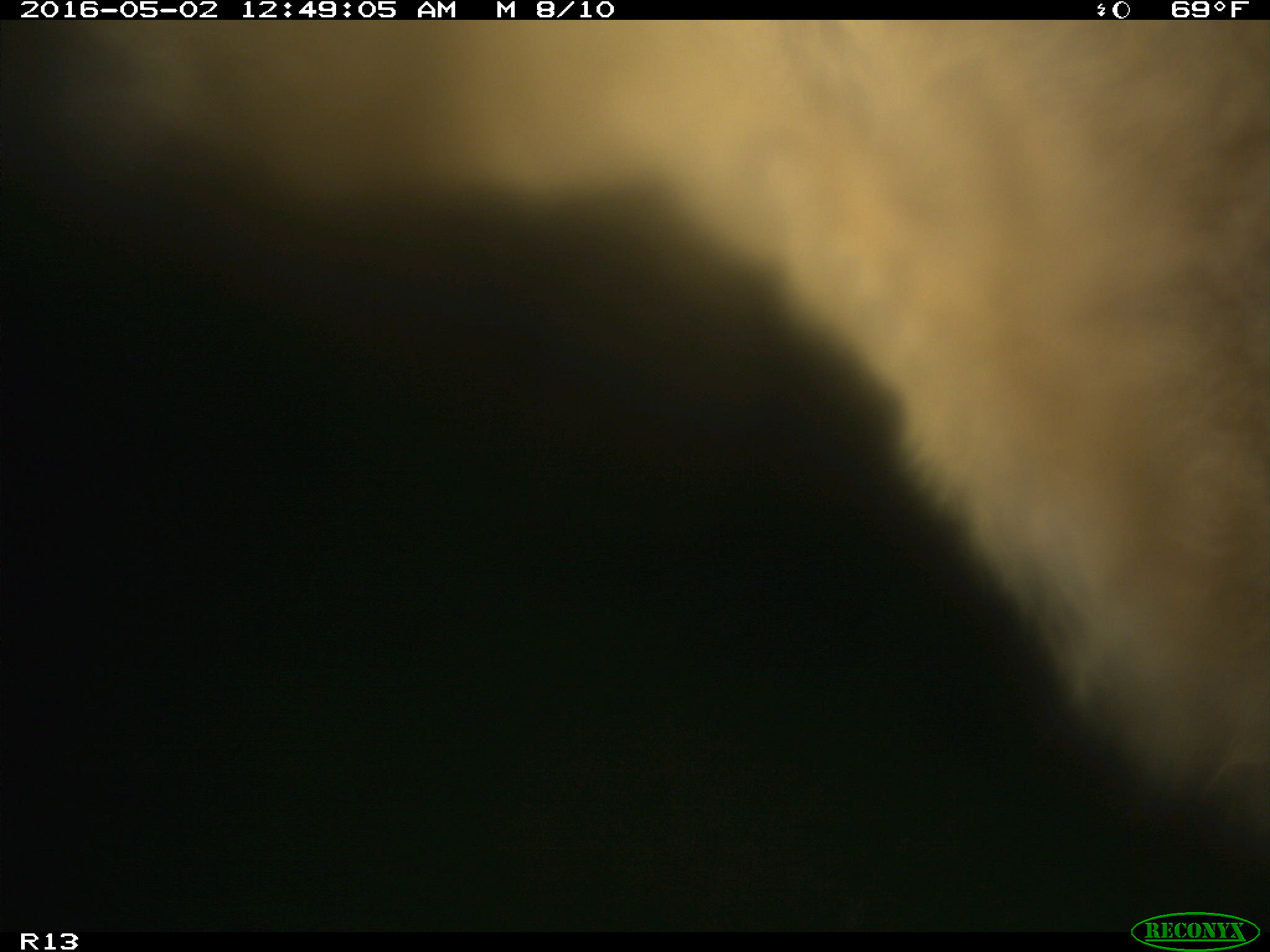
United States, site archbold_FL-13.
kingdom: Animalia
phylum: Chordata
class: Mammalia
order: Artiodactyla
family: Bovidae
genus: Bos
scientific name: Bos taurus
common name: domestic cow